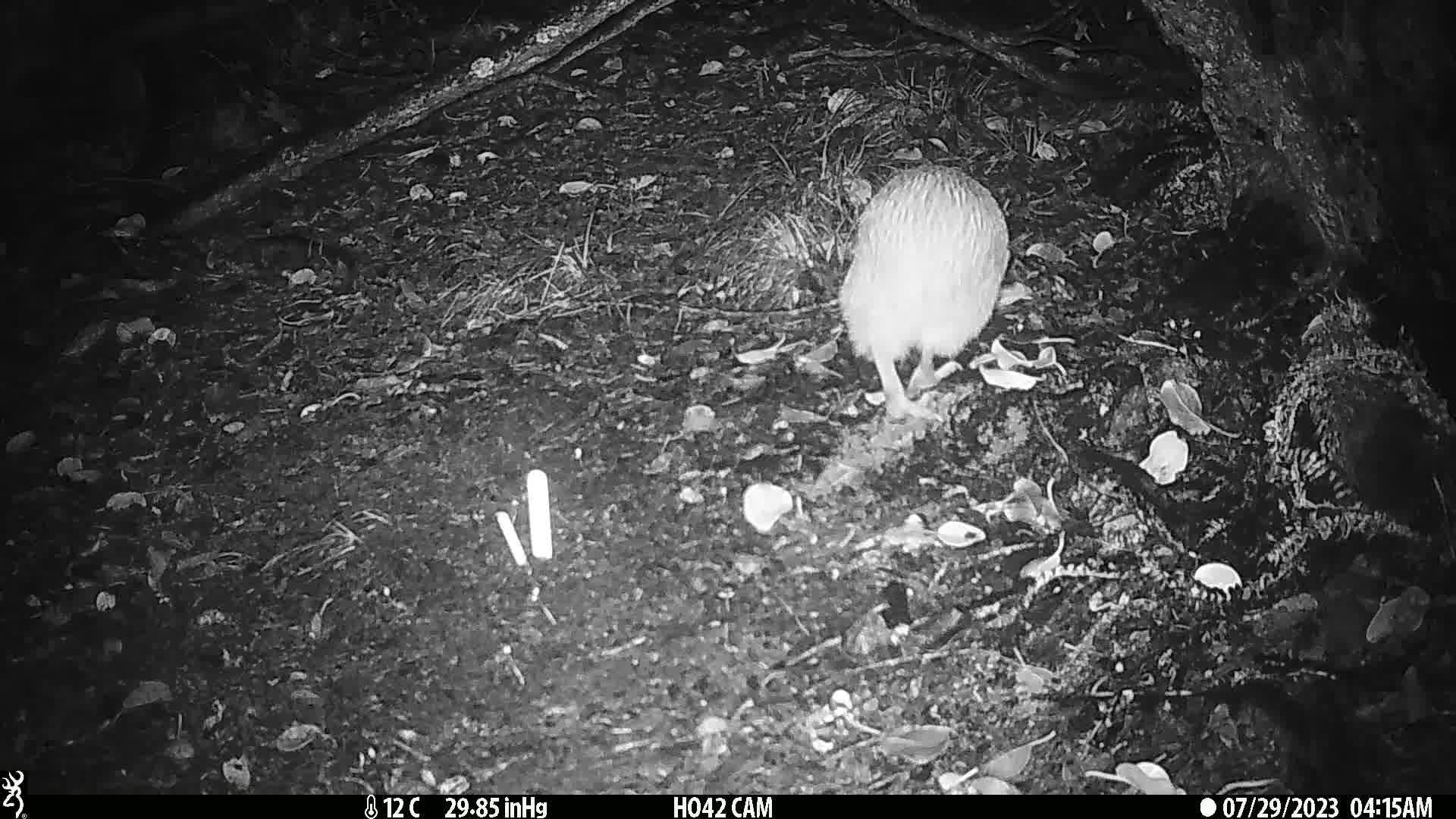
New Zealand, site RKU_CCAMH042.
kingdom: Animalia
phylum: Chordata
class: Aves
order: Apterygiformes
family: Apterygidae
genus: Apteryx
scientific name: Apteryx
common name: kiwi